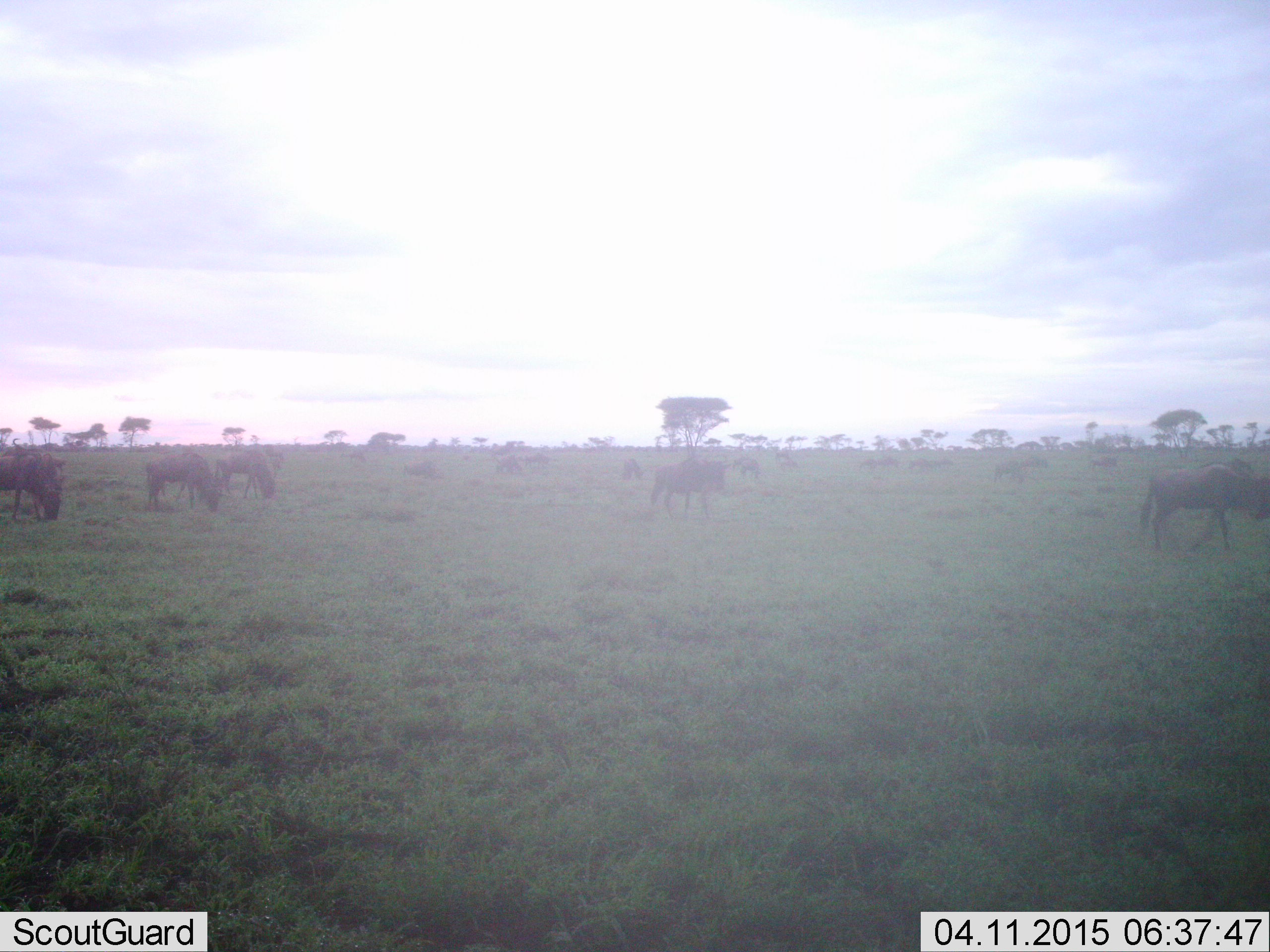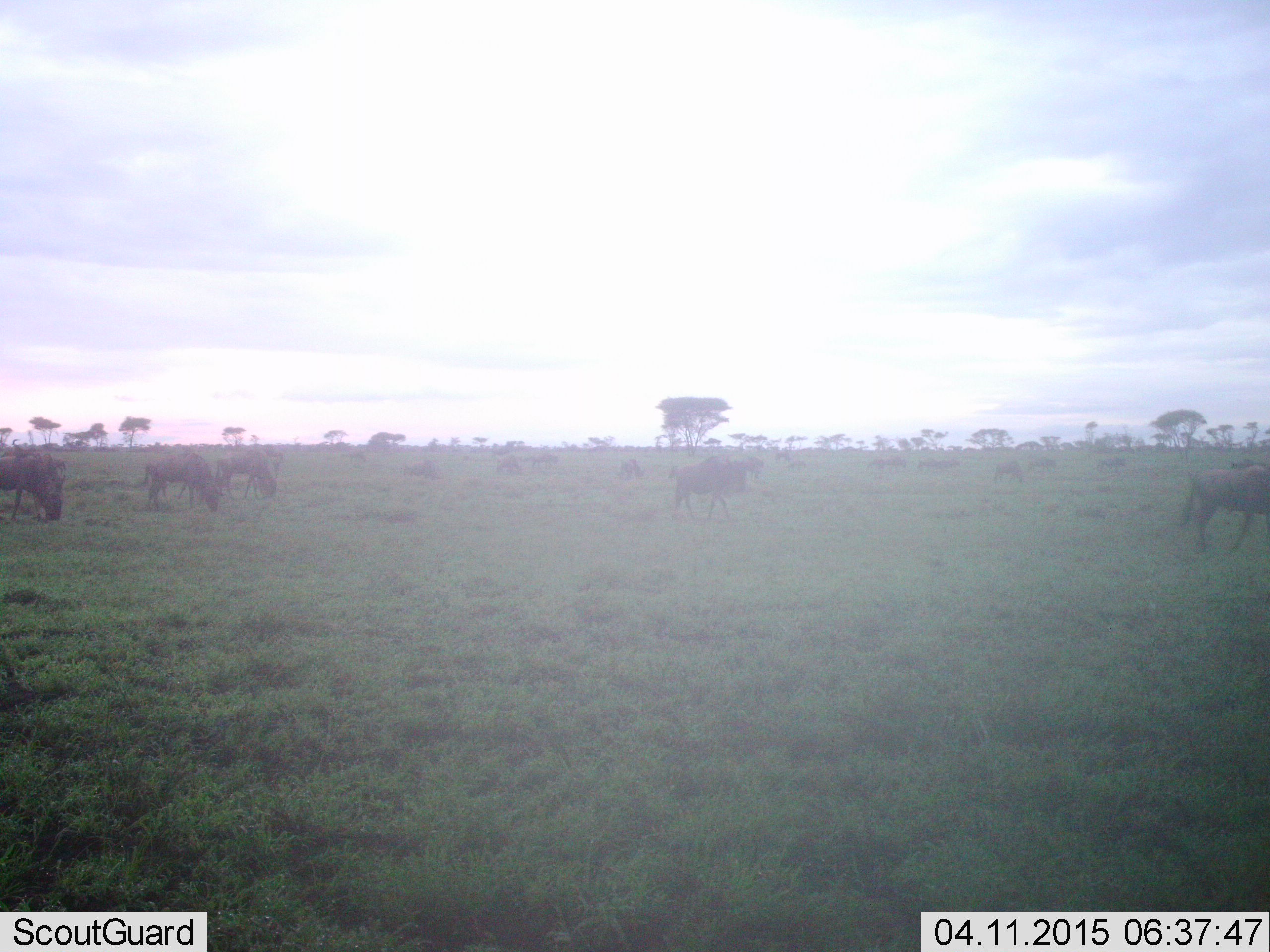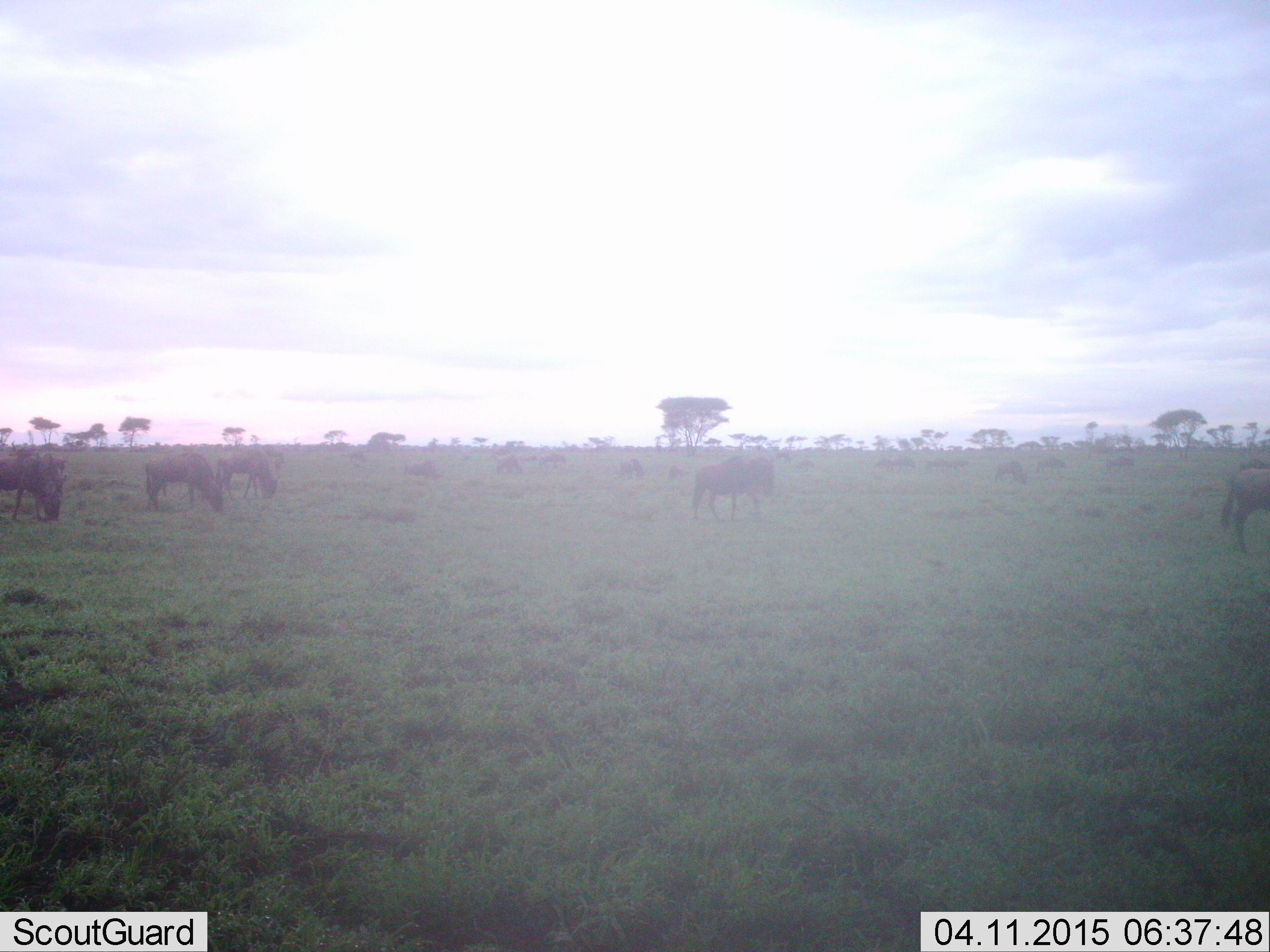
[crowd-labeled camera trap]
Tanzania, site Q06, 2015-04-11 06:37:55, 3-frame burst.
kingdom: Animalia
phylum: Chordata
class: Mammalia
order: Artiodactyla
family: Bovidae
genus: Connochaetes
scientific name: Connochaetes taurinus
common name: blue wildebeest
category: wildebeest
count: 11-50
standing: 30%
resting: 0%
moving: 70%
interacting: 0%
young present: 0%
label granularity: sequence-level